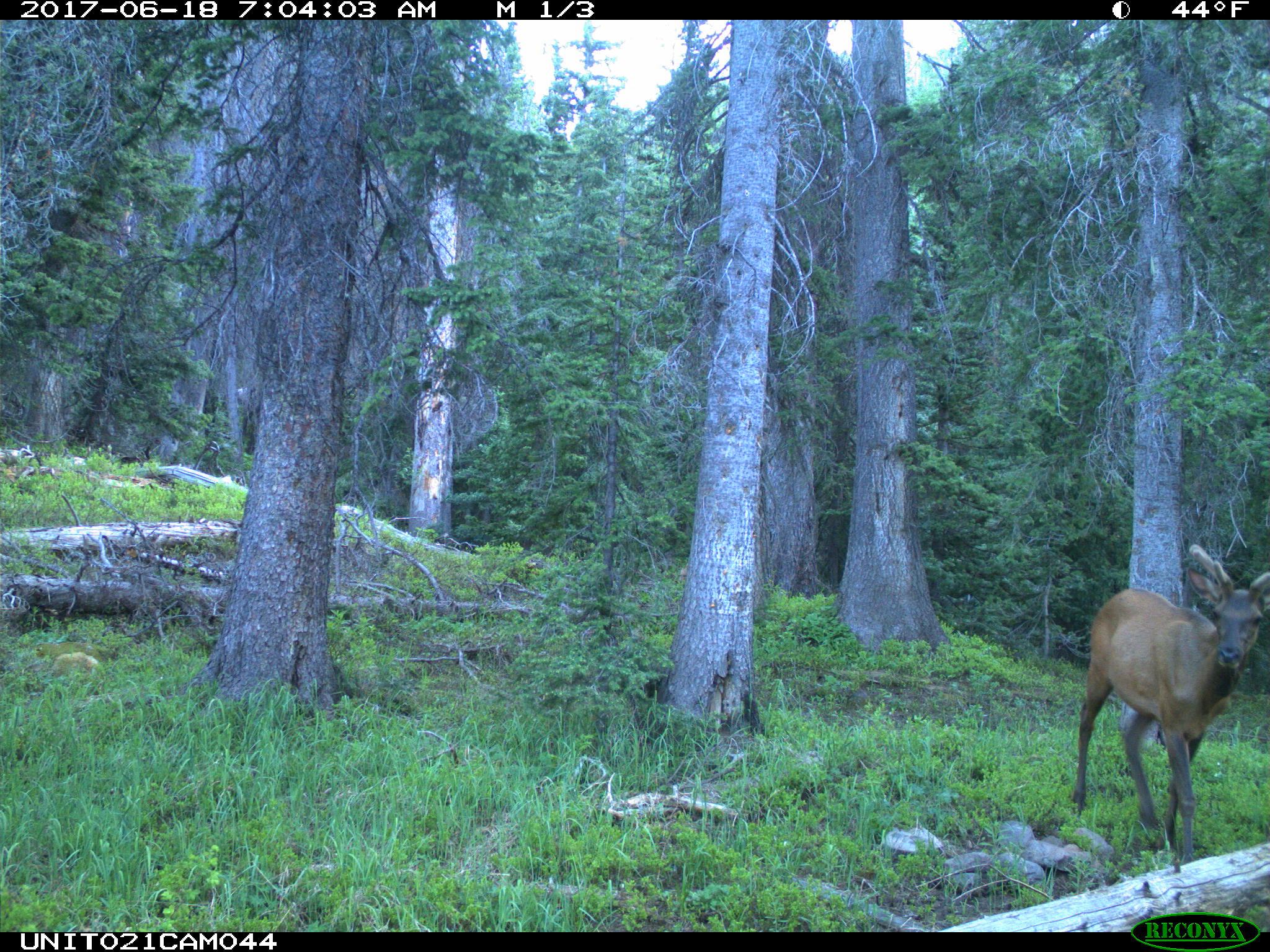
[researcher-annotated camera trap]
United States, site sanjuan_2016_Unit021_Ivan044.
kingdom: Animalia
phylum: Chordata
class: Mammalia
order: Artiodactyla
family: Cervidae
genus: Cervus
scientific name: Cervus elaphus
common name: red deer